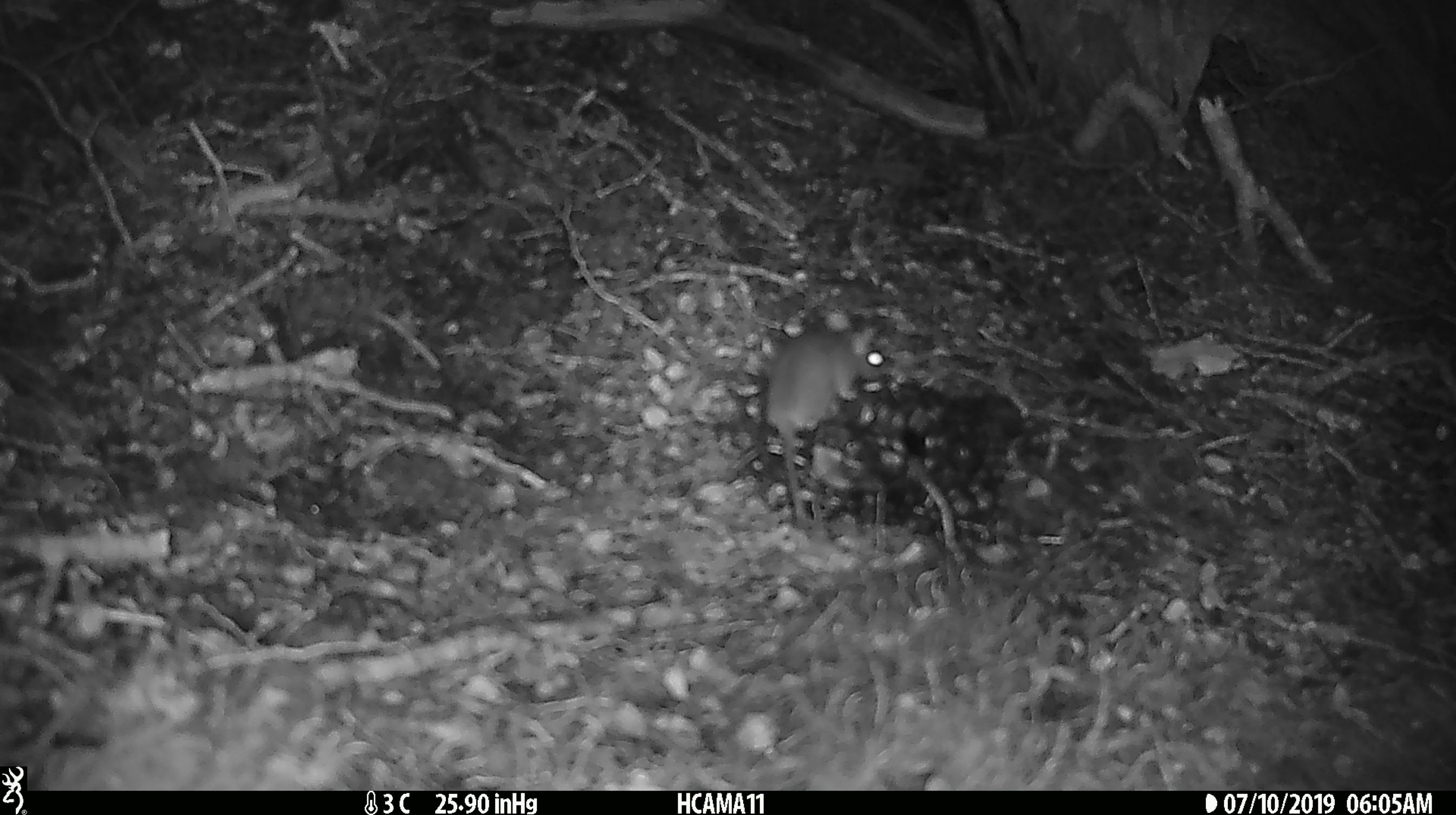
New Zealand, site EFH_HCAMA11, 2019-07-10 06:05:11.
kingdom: Animalia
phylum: Chordata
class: Mammalia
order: Rodentia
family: Muridae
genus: Mus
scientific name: Mus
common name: mouse